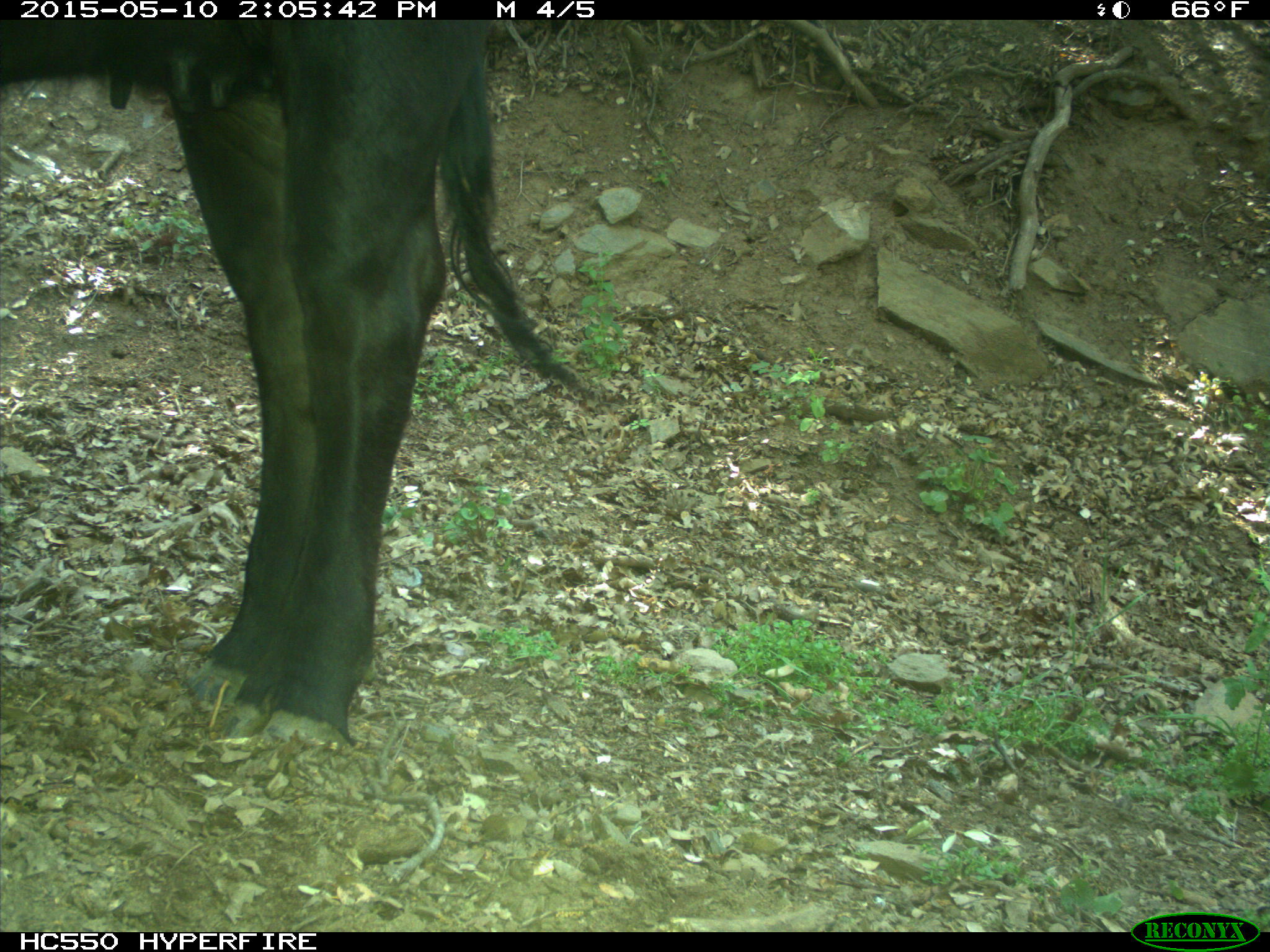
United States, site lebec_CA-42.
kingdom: Animalia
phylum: Chordata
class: Mammalia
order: Artiodactyla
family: Bovidae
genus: Bos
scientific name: Bos taurus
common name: domestic cow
Bos taurus (domestic cow).